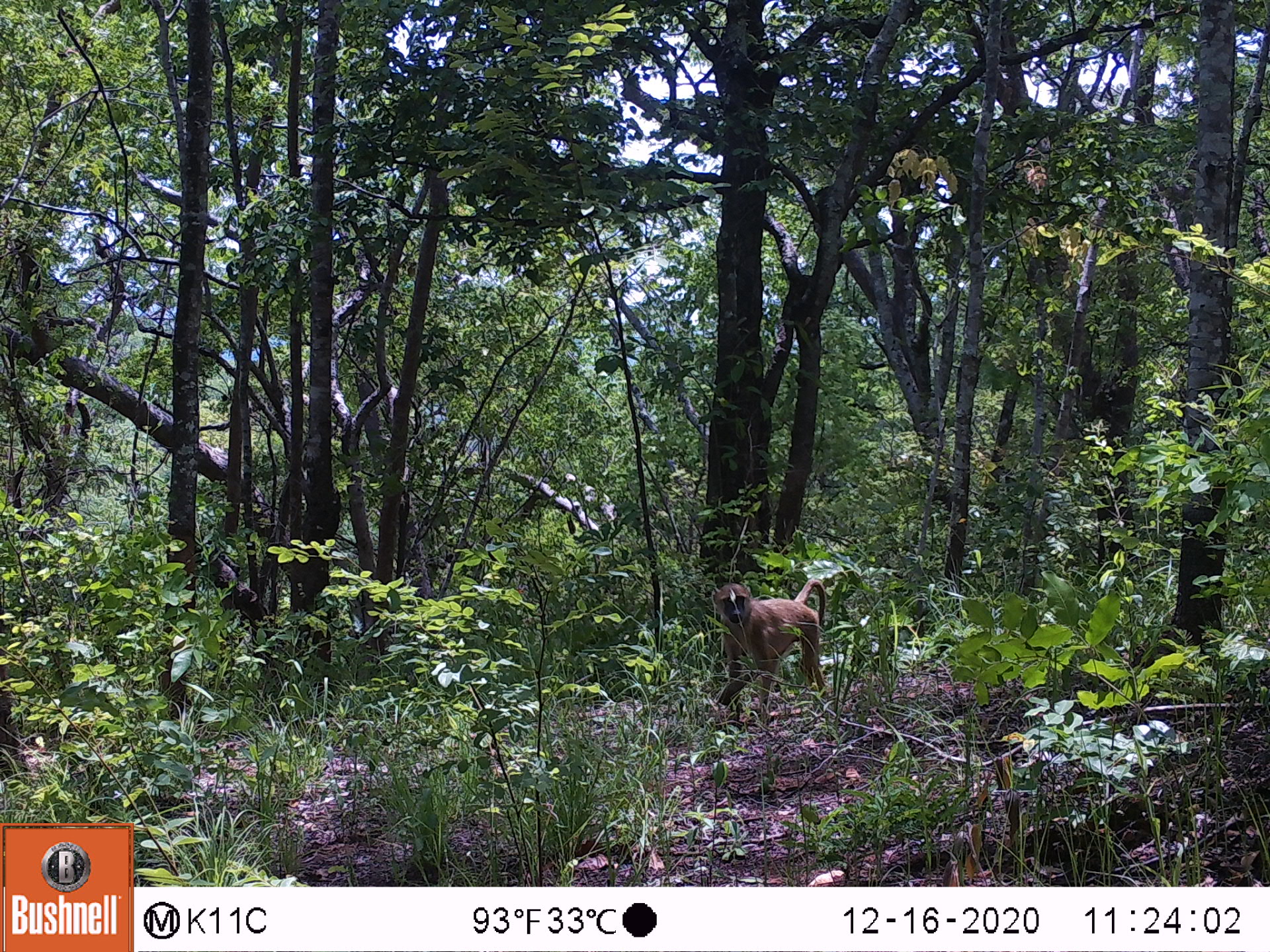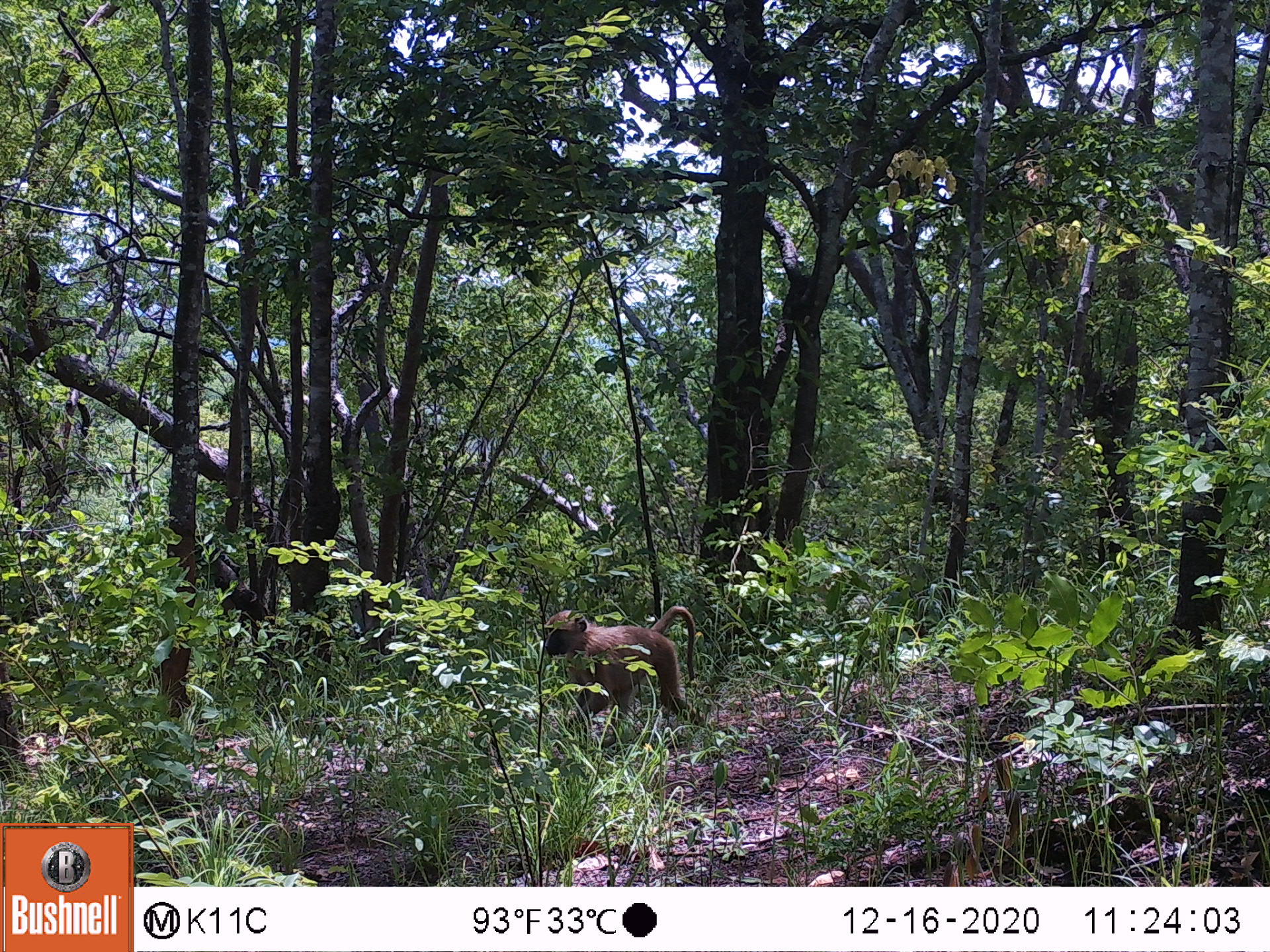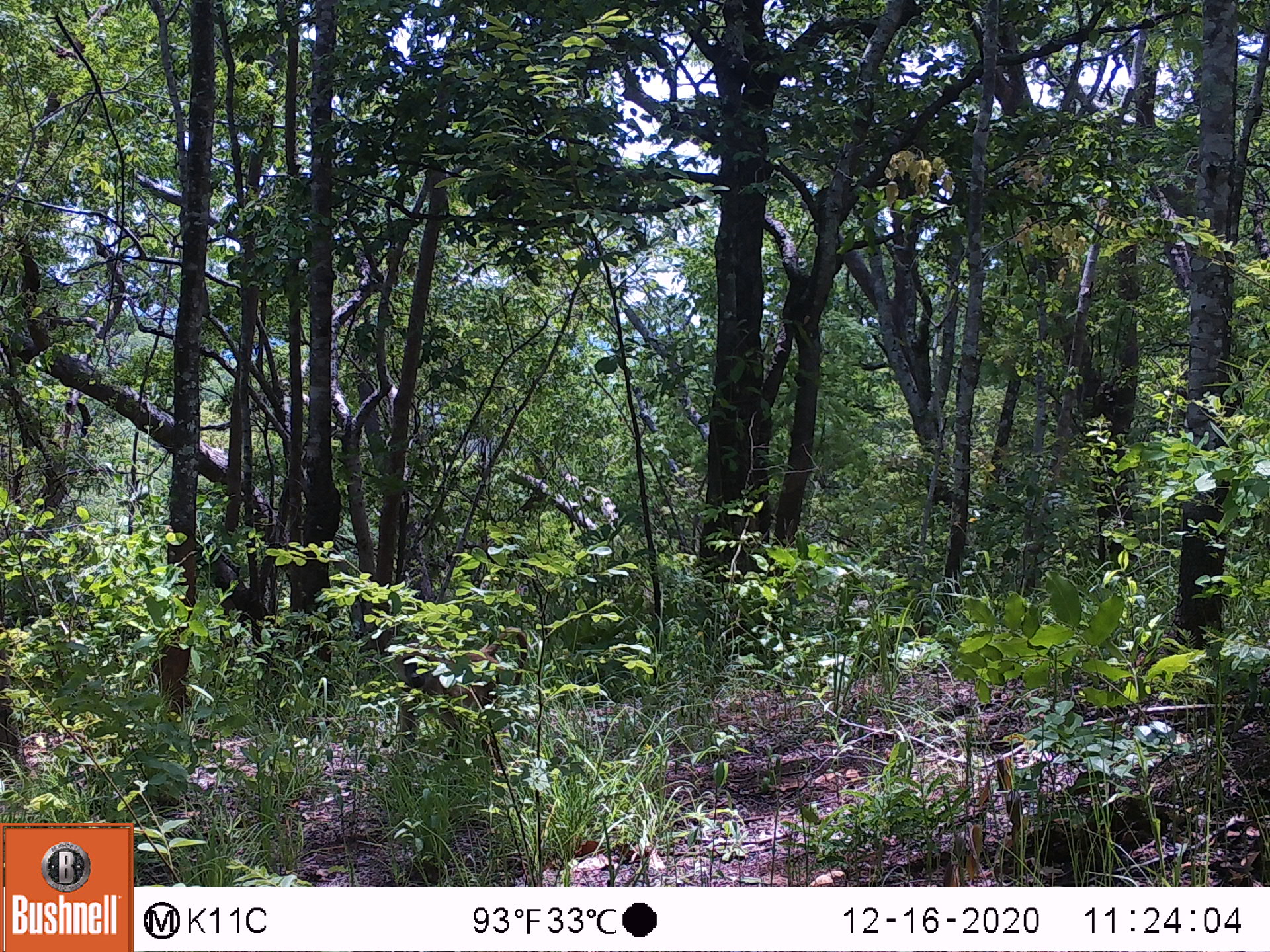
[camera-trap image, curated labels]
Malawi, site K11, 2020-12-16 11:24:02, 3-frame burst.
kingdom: Animalia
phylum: Chordata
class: Mammalia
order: Primates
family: Cercopithecidae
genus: Papio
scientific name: Papio cynocephalus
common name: yellow baboon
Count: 1.